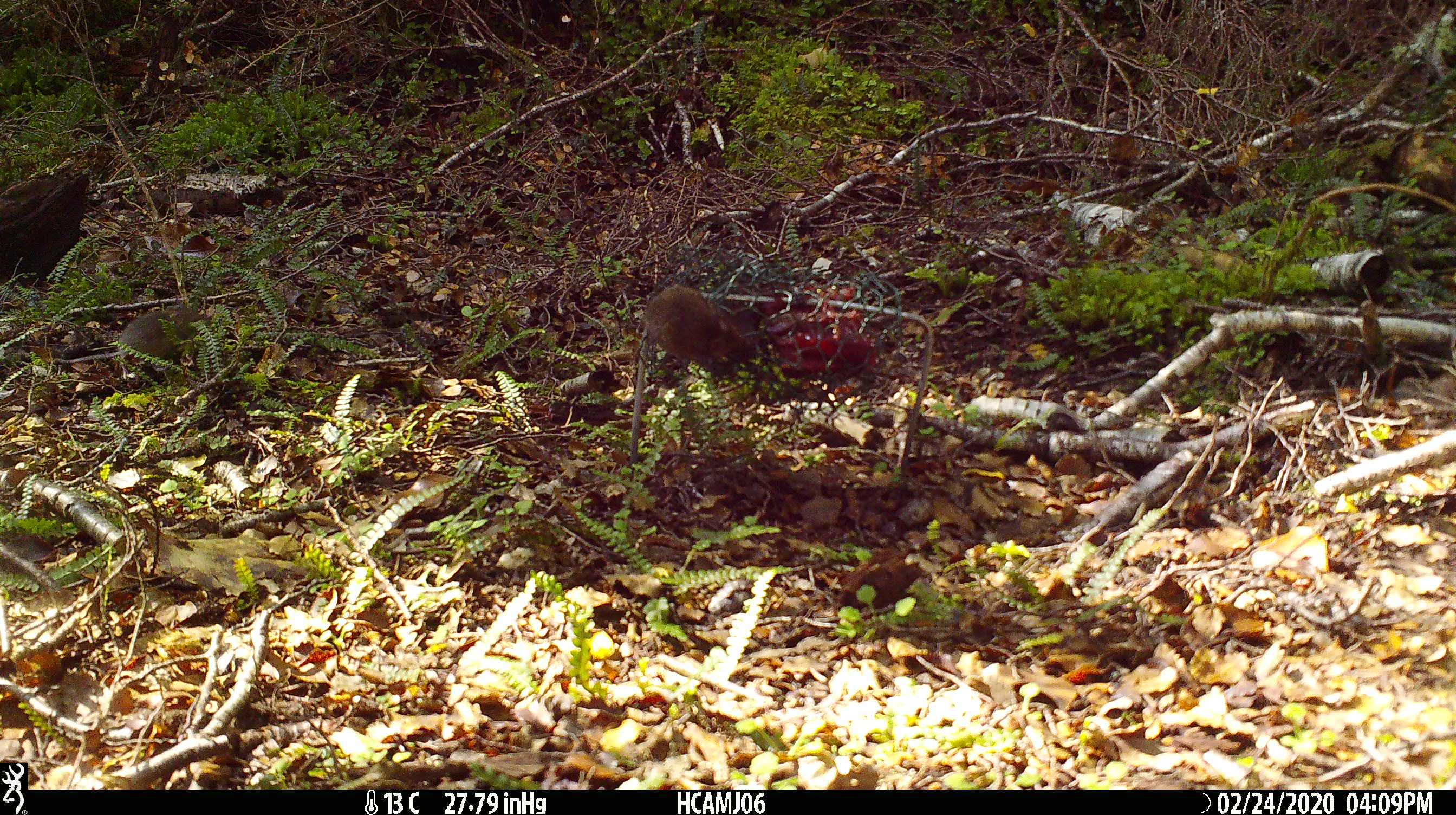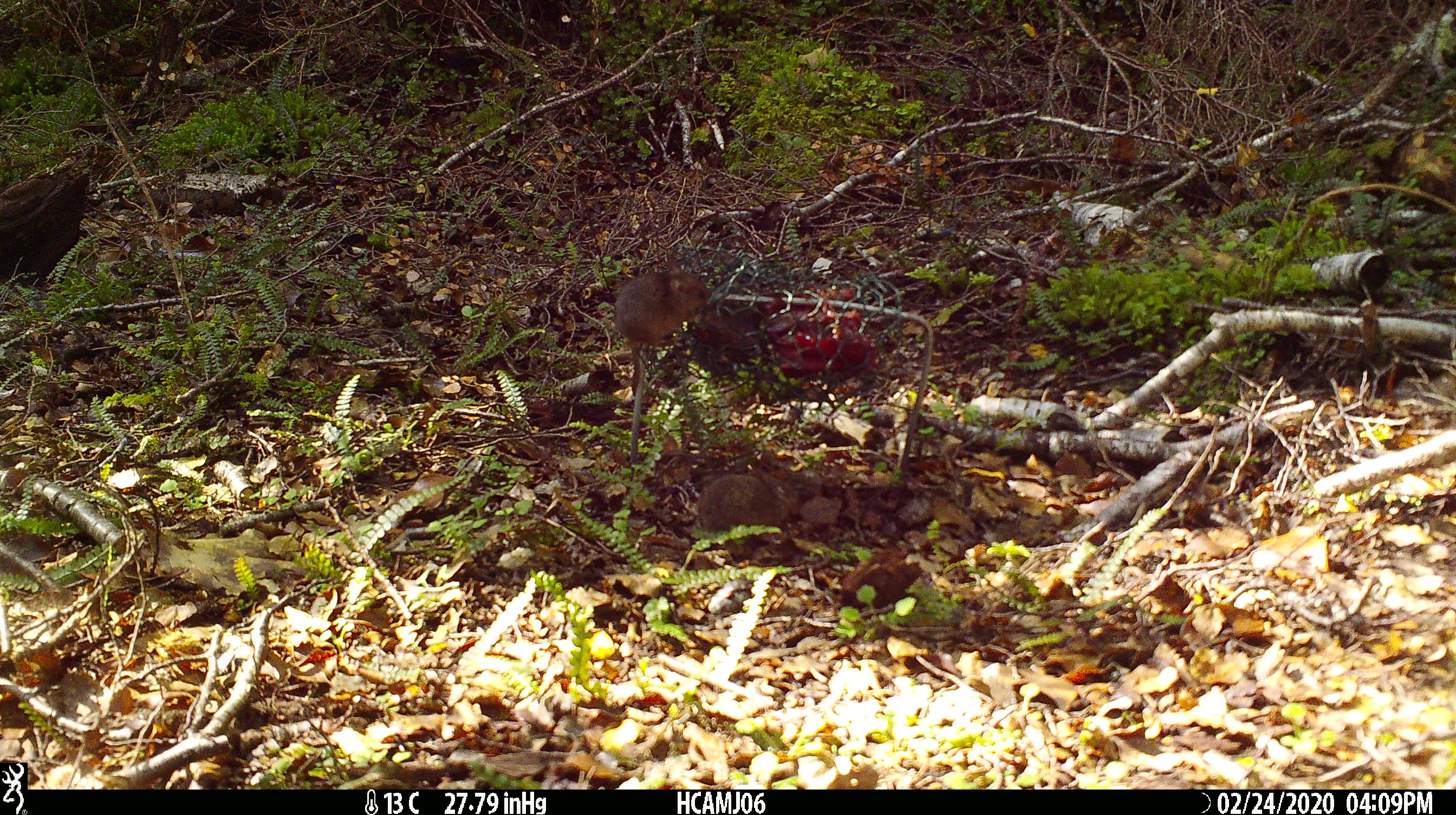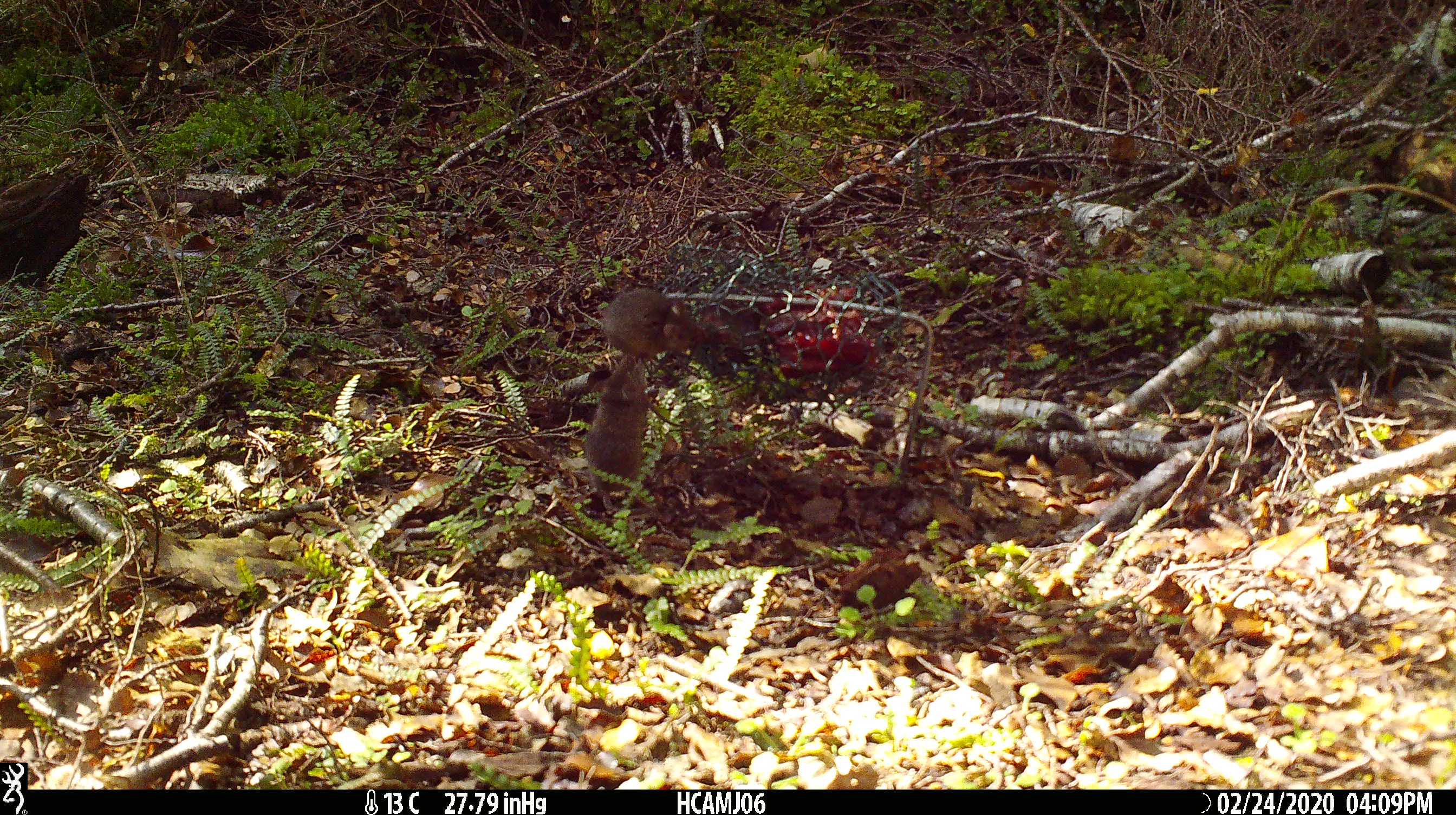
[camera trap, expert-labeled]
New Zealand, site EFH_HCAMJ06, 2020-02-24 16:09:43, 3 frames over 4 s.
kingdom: Animalia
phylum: Chordata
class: Mammalia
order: Rodentia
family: Muridae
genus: Mus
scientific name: Mus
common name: mouse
Mouse (Mus).